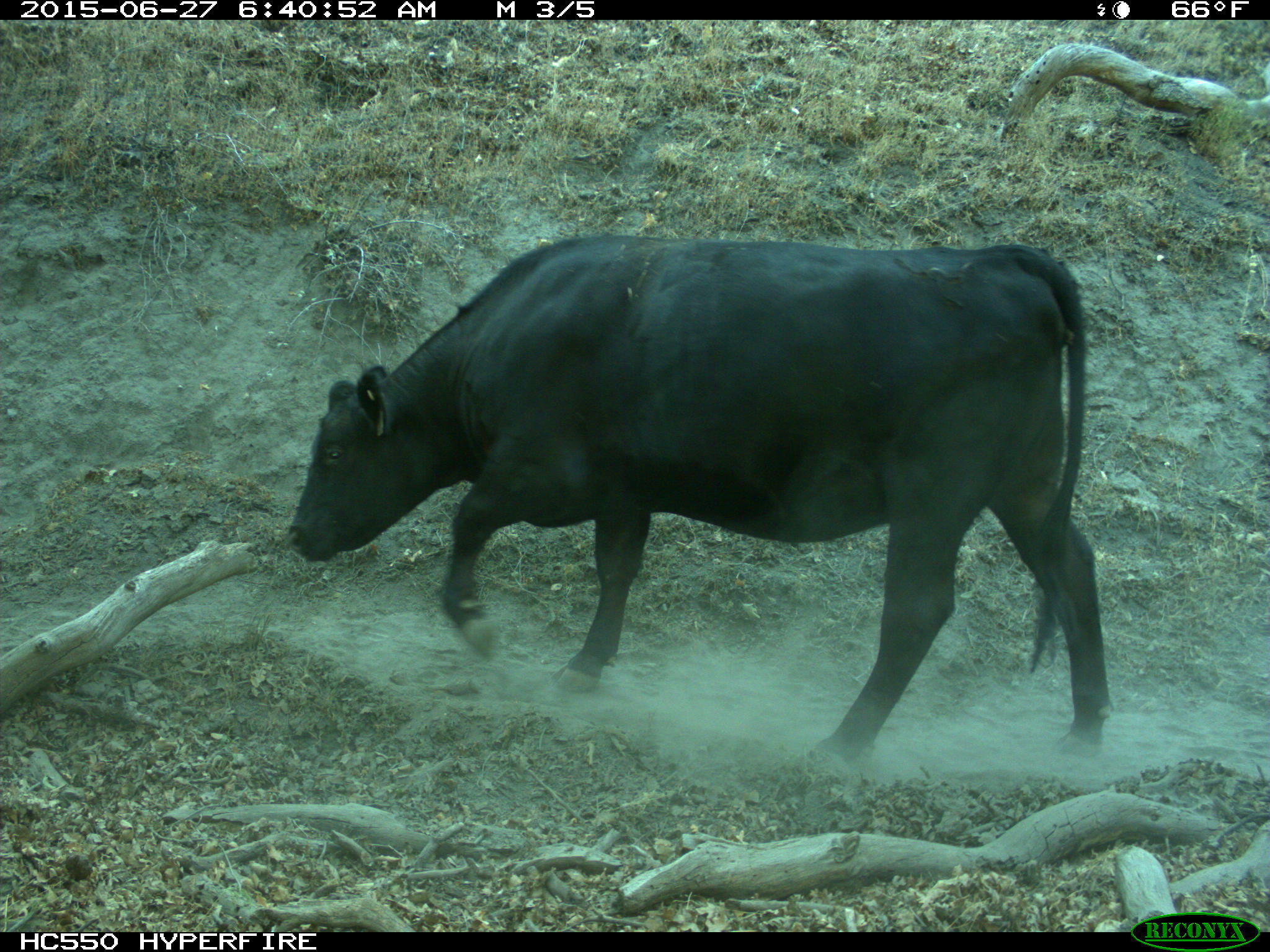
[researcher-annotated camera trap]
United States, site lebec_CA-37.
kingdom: Animalia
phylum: Chordata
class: Mammalia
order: Artiodactyla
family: Bovidae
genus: Bos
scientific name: Bos taurus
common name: domestic cow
Bos taurus (domestic cow).